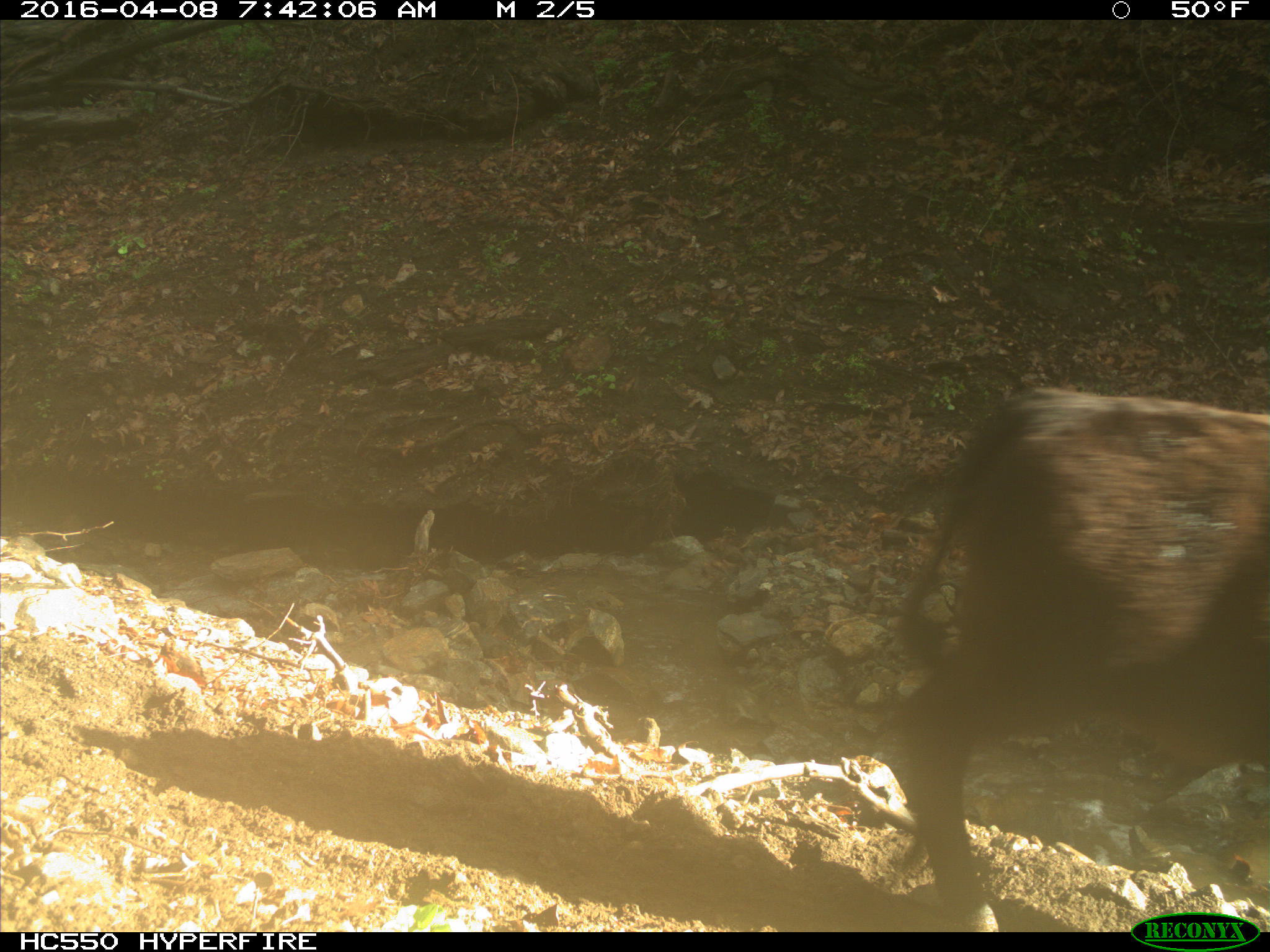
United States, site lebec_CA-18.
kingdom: Animalia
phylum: Chordata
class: Mammalia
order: Artiodactyla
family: Bovidae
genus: Bos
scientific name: Bos taurus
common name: domestic cow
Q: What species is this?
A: Bos taurus (domestic cow).